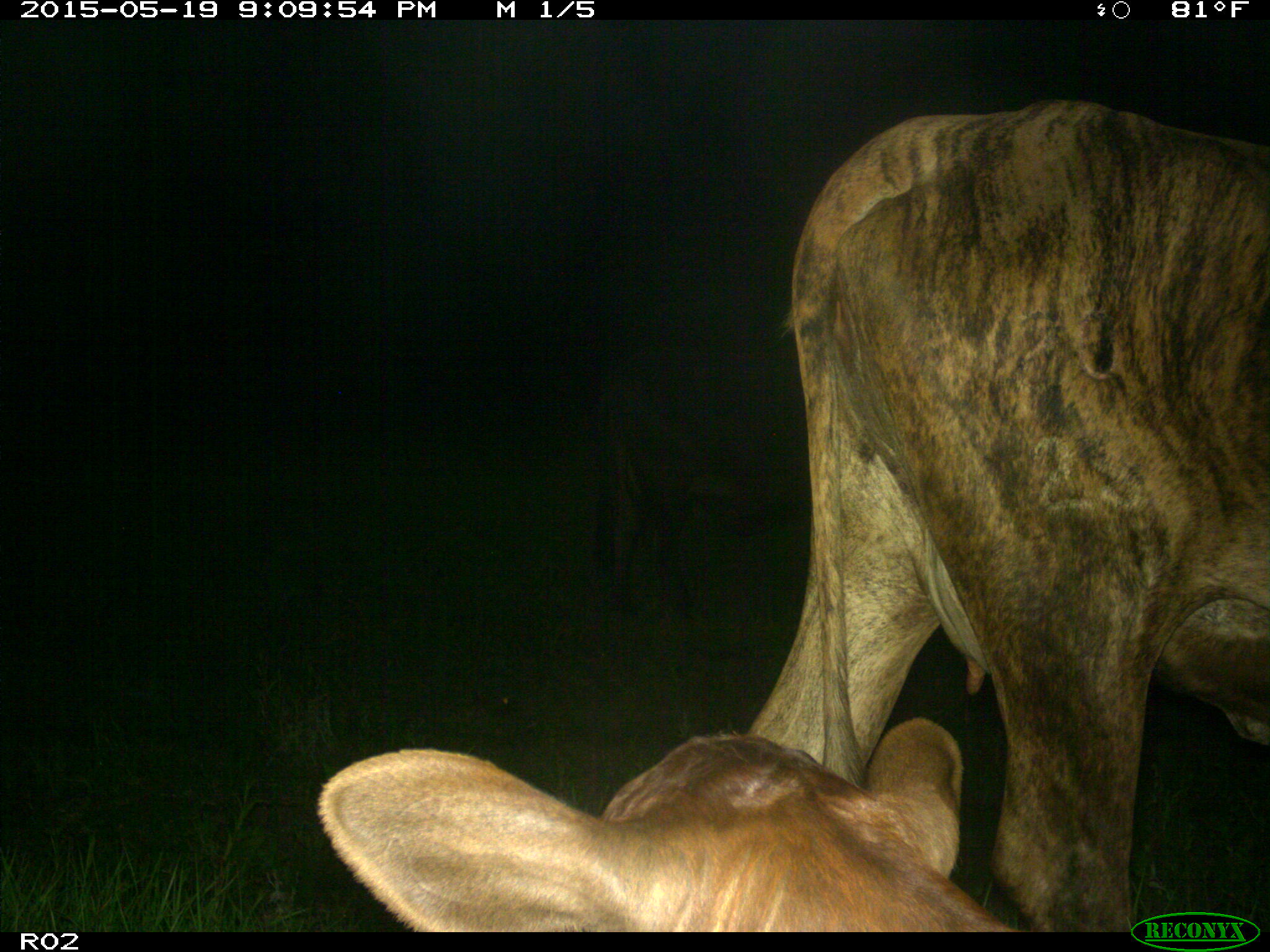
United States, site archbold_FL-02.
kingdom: Animalia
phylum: Chordata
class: Mammalia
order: Artiodactyla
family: Bovidae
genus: Bos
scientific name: Bos taurus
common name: domestic cow